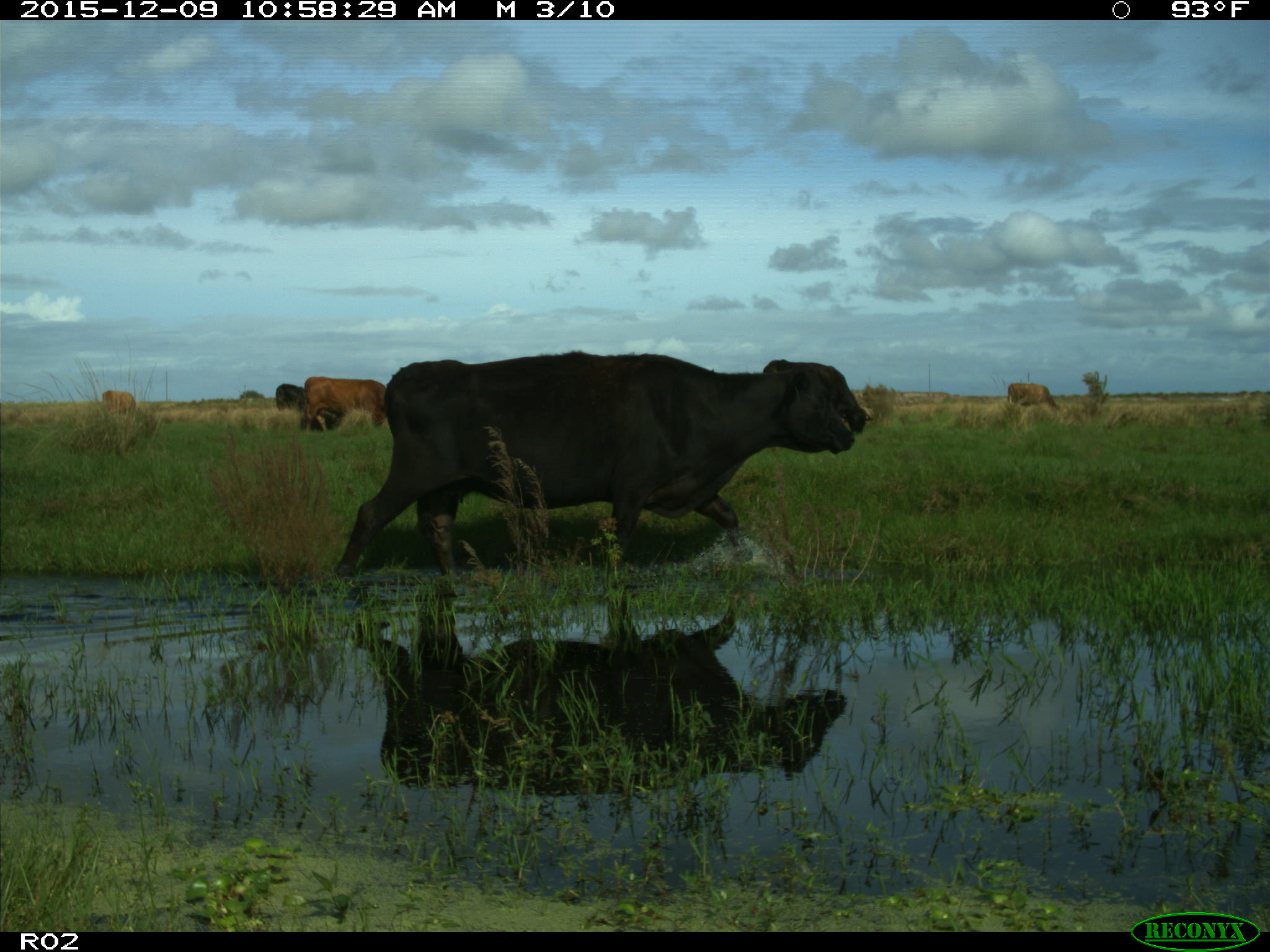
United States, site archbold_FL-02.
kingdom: Animalia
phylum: Chordata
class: Mammalia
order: Artiodactyla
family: Bovidae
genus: Bos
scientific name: Bos taurus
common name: domestic cow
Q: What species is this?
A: Bos taurus (domestic cow).